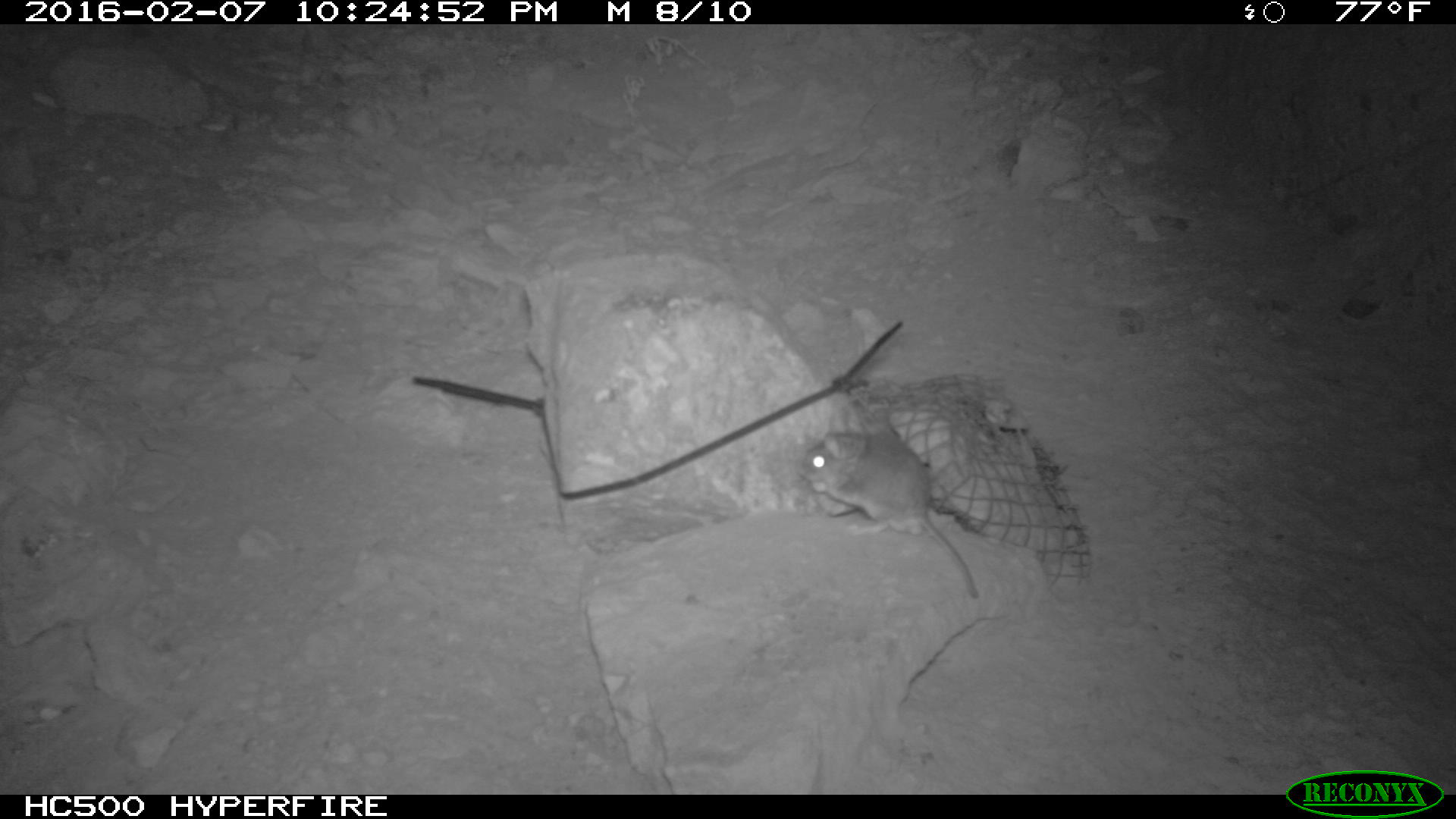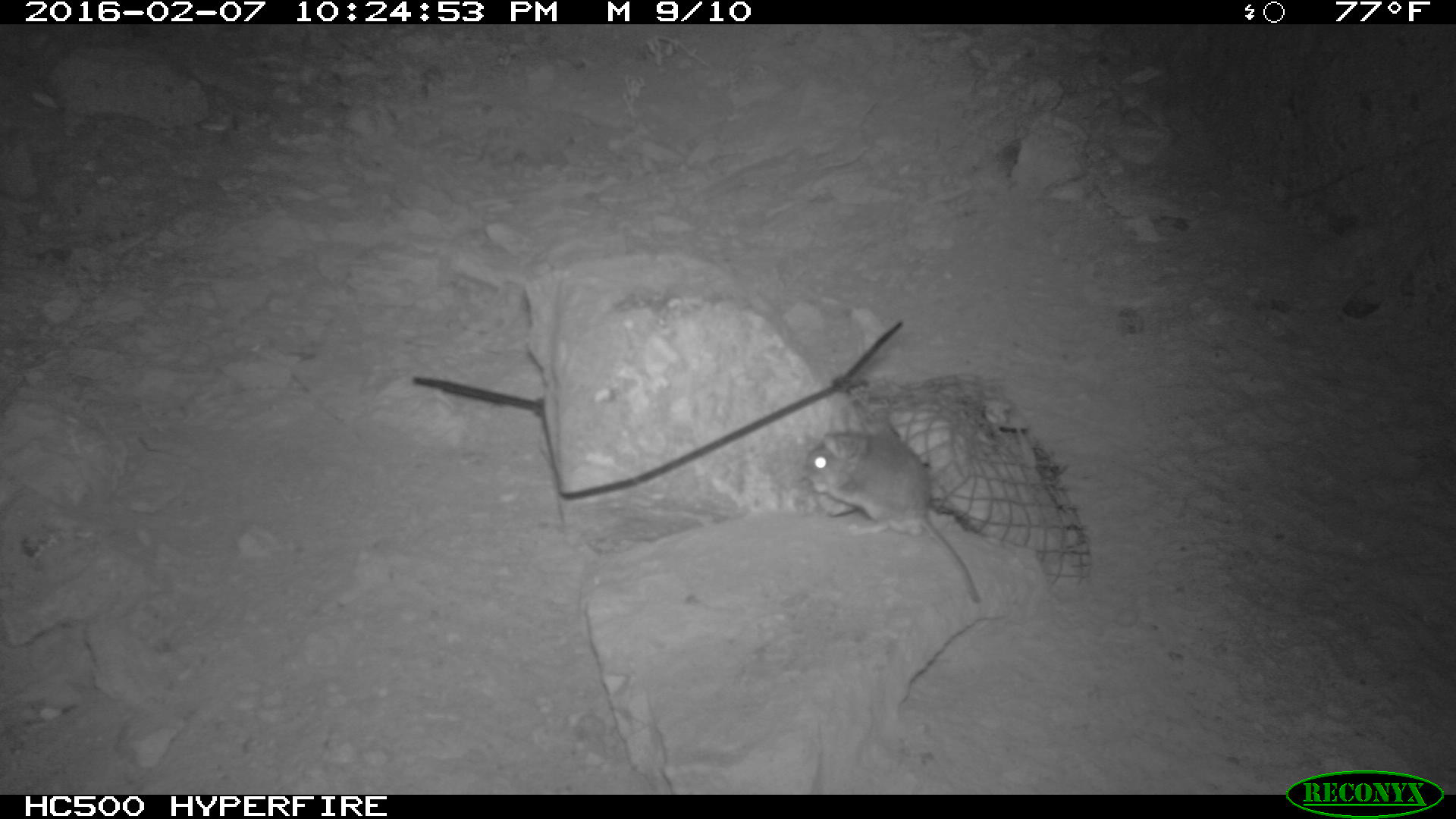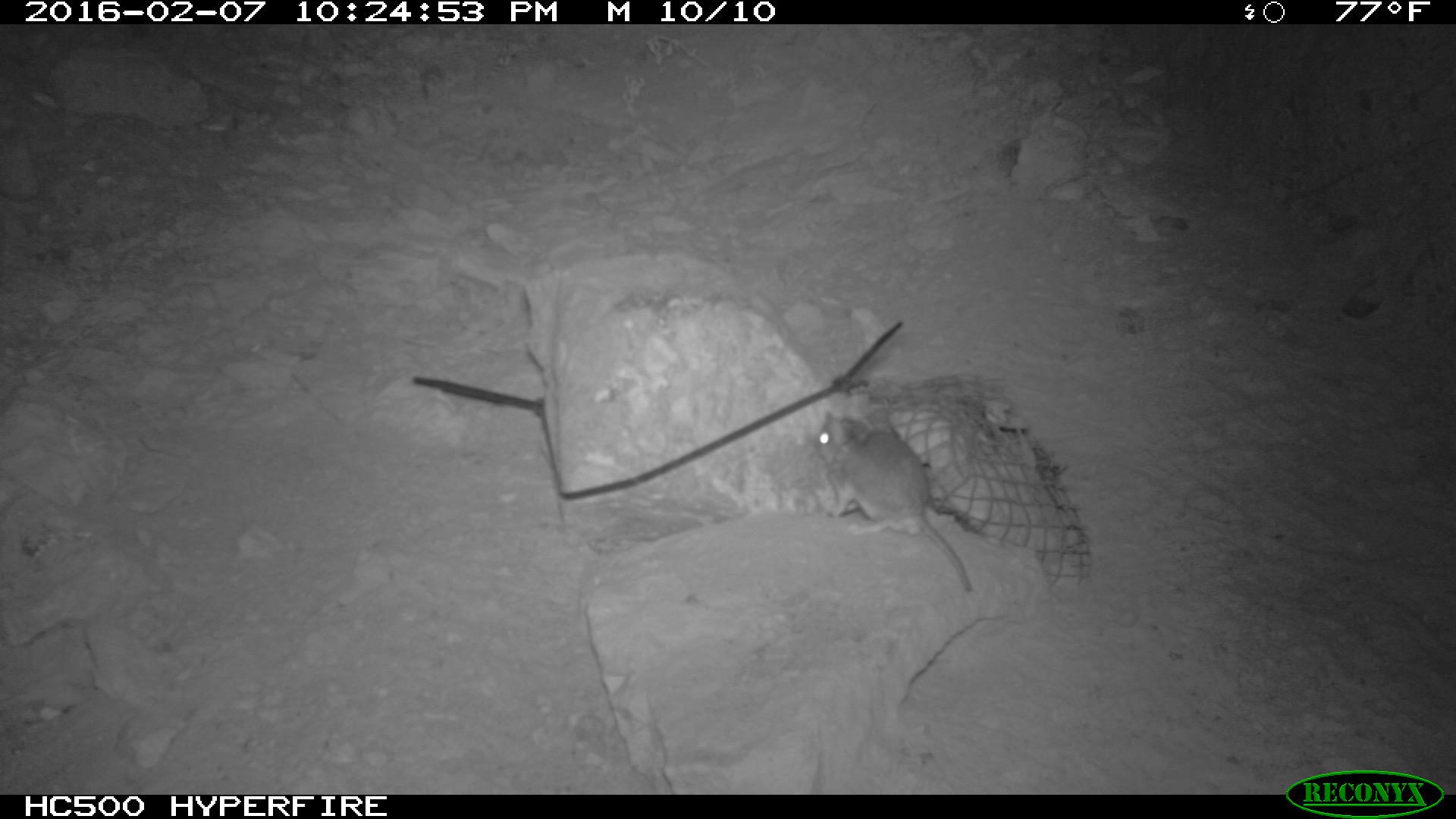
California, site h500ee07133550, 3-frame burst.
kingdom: Animalia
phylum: Chordata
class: Mammalia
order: Rodentia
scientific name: Rodentia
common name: rodent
Rodent (Rodentia).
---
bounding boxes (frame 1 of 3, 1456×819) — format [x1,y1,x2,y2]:
rodent: [799,405,978,602]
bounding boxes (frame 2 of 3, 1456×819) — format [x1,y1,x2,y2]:
rodent: [803,431,979,603]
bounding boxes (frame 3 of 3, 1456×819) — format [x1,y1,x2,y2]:
rodent: [814,403,971,592]